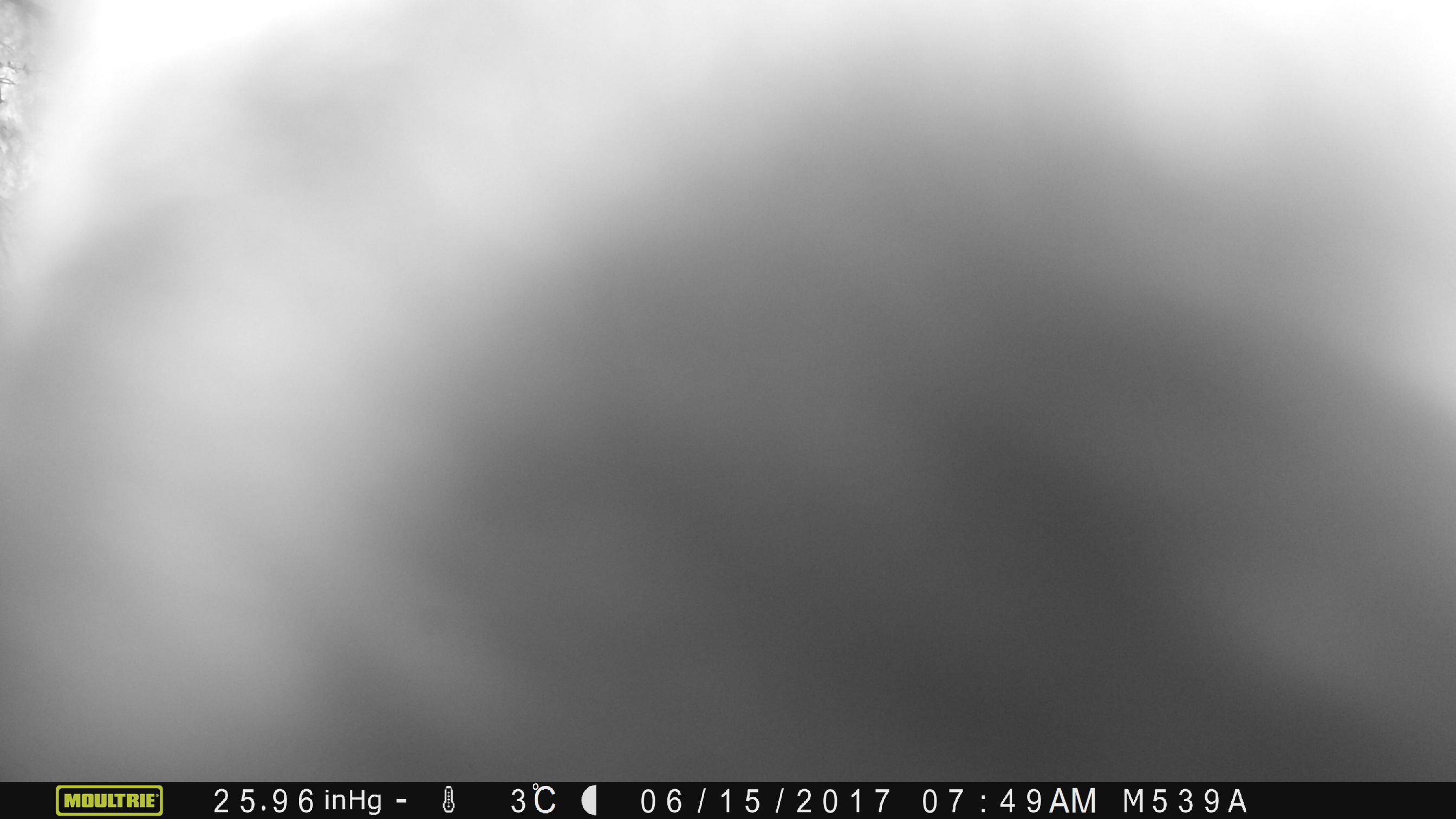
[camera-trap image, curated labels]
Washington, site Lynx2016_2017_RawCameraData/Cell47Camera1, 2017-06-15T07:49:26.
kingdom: Animalia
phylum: Chordata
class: Mammalia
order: Artiodactyla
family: Bovidae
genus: Bos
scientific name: Bos taurus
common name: domestic cattle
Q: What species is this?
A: Domestic cattle (Bos taurus).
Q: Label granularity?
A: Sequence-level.